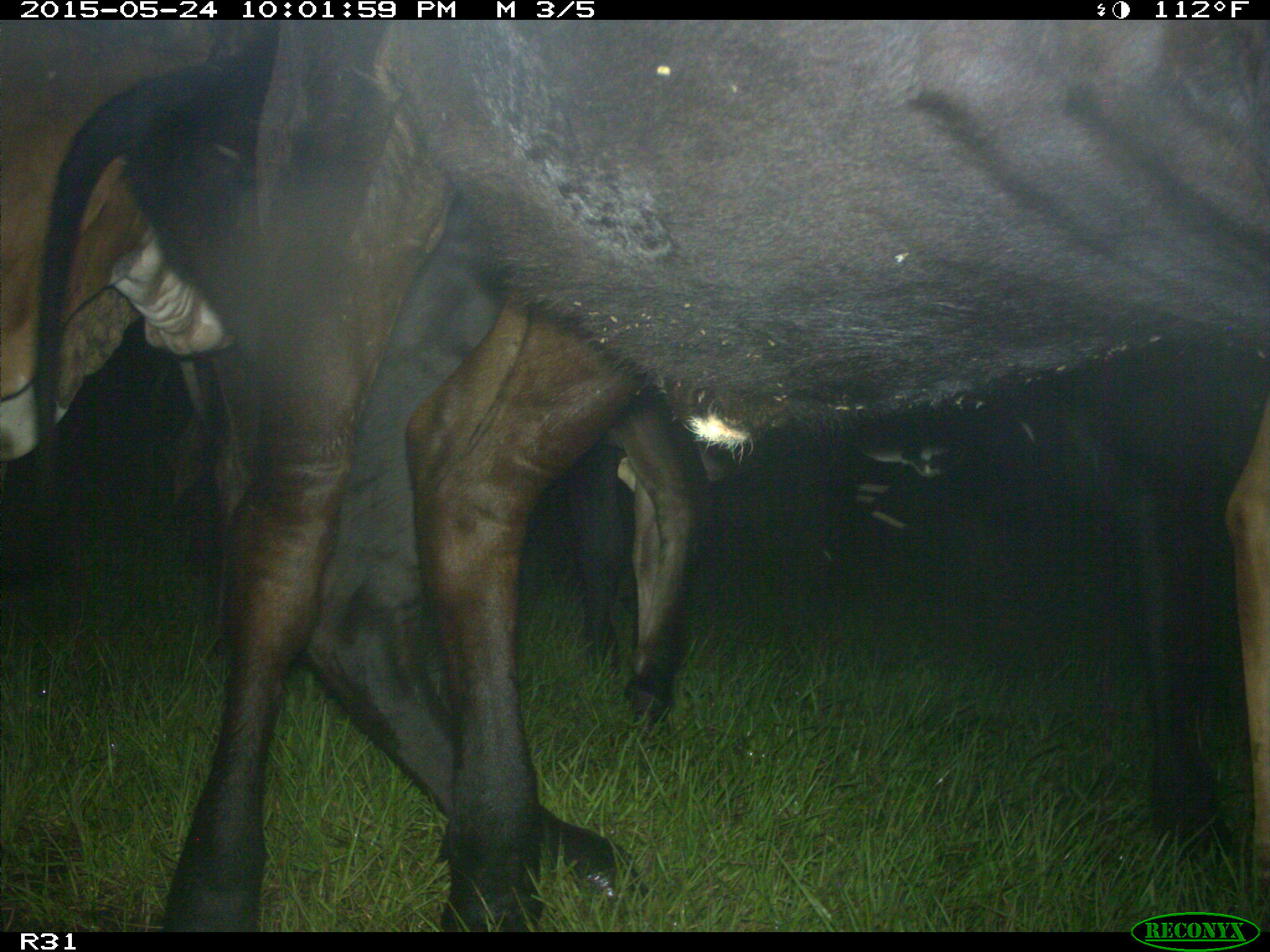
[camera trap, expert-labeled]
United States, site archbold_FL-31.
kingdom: Animalia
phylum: Chordata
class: Mammalia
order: Artiodactyla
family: Bovidae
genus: Bos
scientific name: Bos taurus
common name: domestic cow